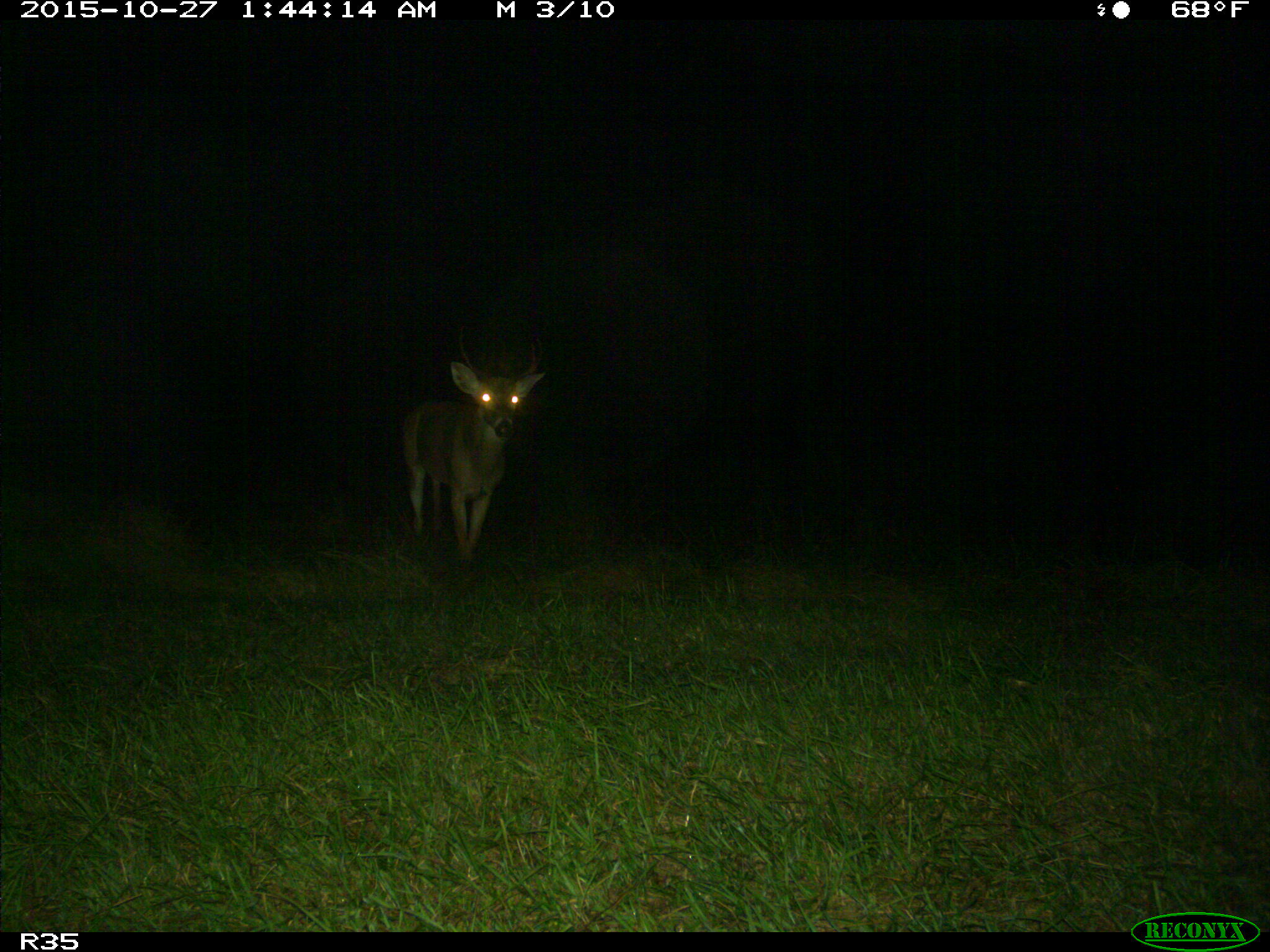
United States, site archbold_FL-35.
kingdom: Animalia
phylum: Chordata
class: Mammalia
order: Artiodactyla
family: Cervidae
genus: Odocoileus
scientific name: Odocoileus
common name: deer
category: unidentified deer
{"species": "unidentified deer (deer) (Odocoileus)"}